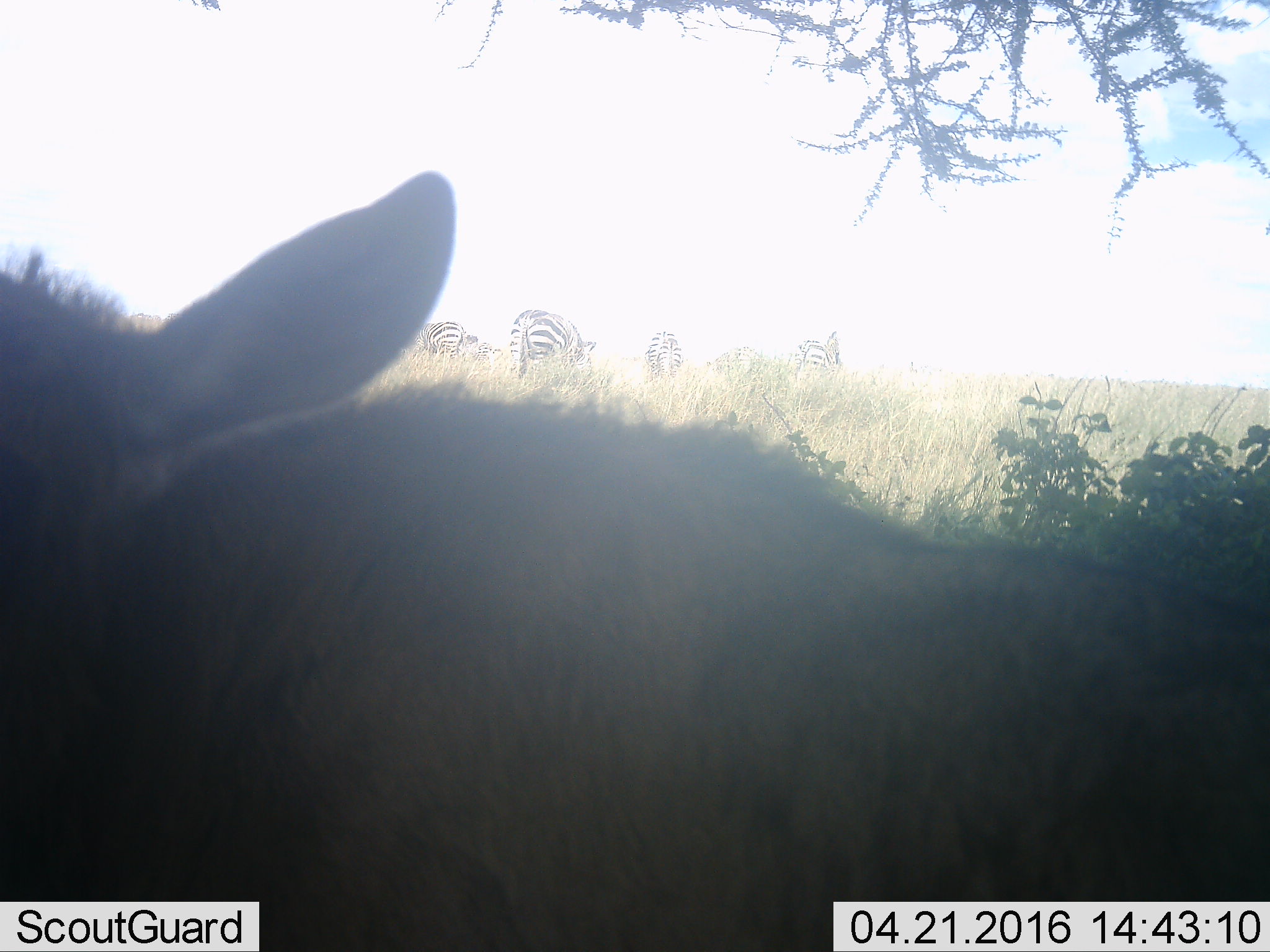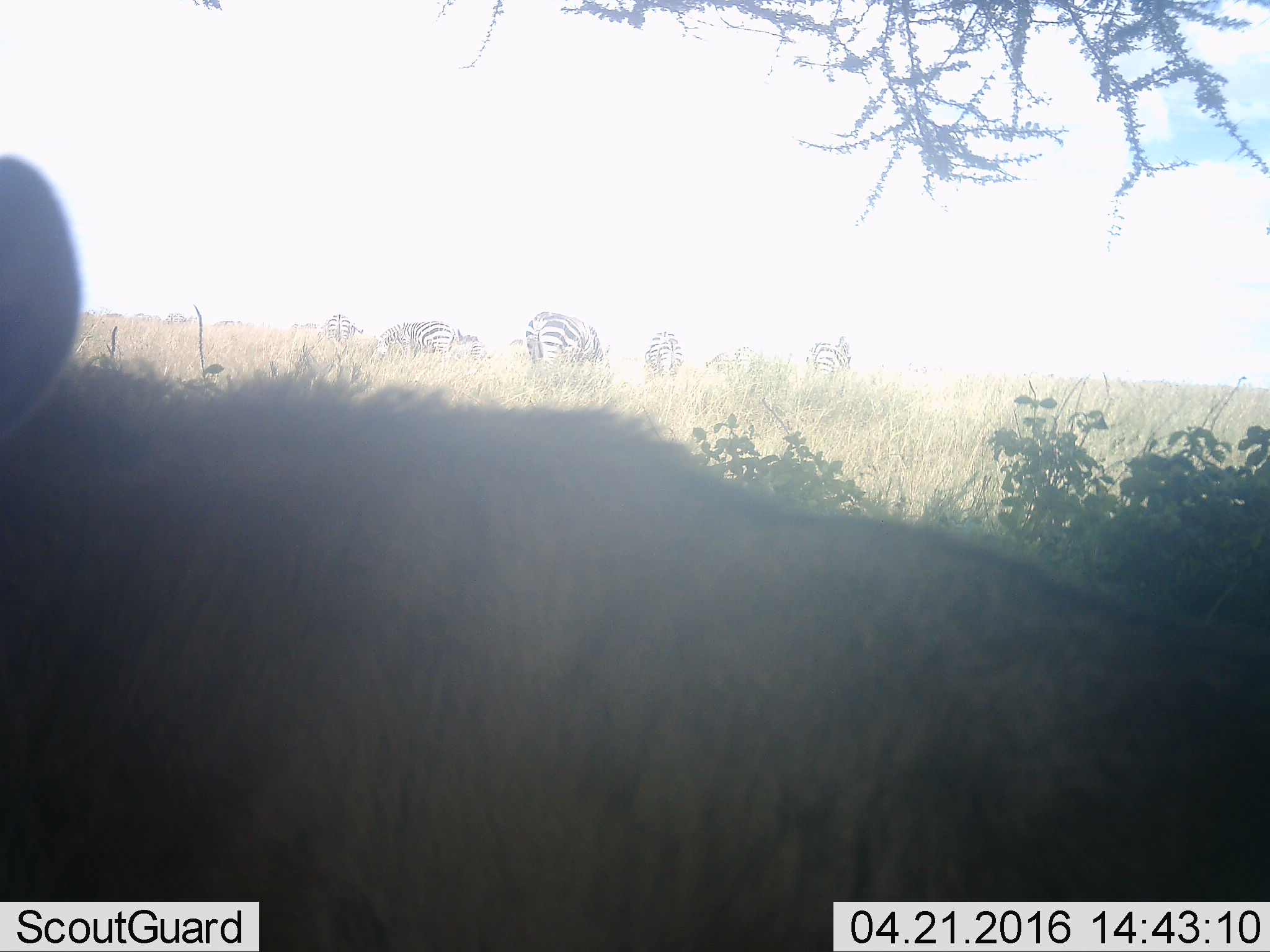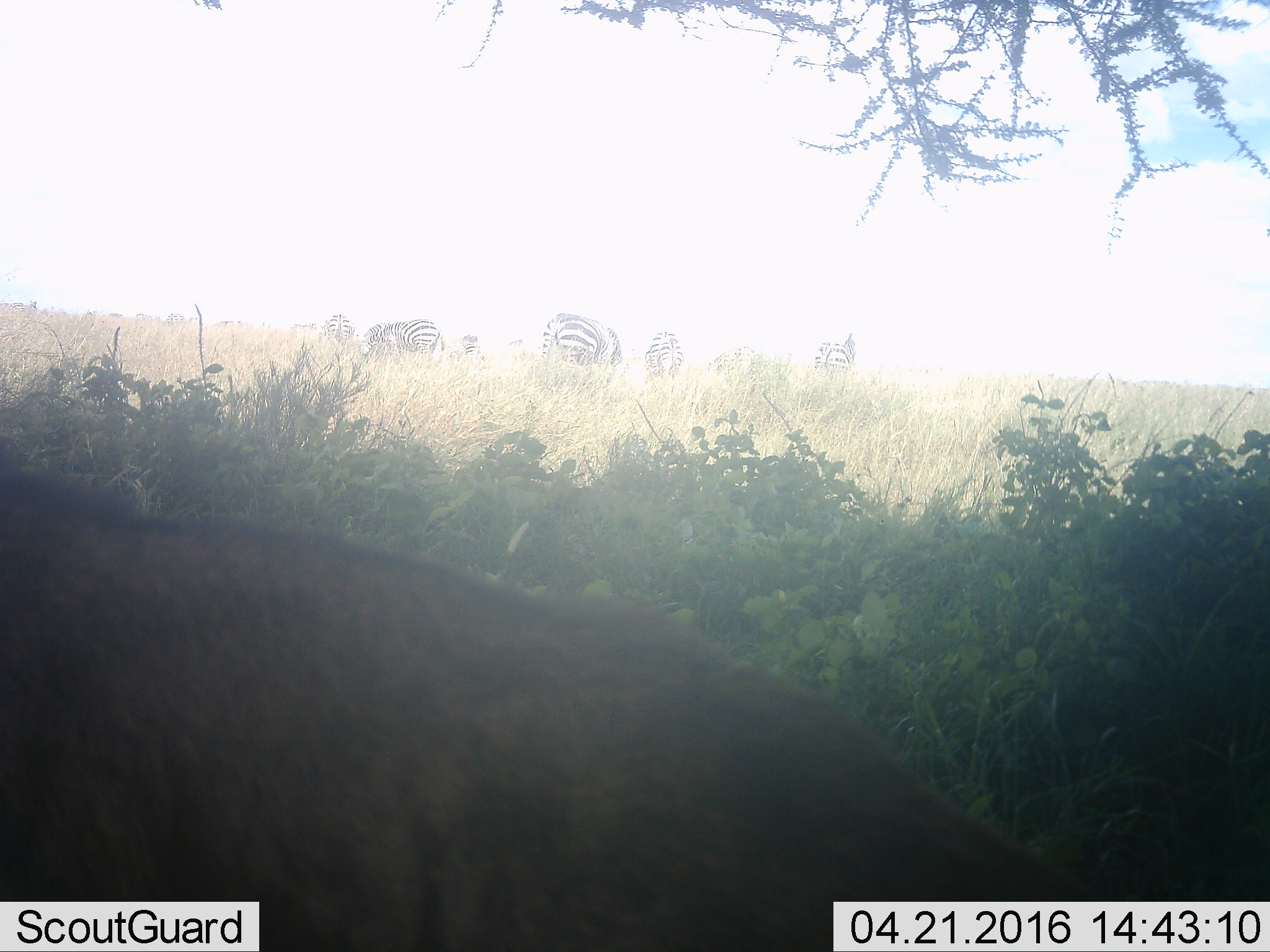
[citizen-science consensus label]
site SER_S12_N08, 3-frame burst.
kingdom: Animalia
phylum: Chordata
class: Mammalia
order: Perissodactyla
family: Equidae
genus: Equus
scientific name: Equus quagga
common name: plains zebra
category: zebraplains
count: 11-50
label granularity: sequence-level